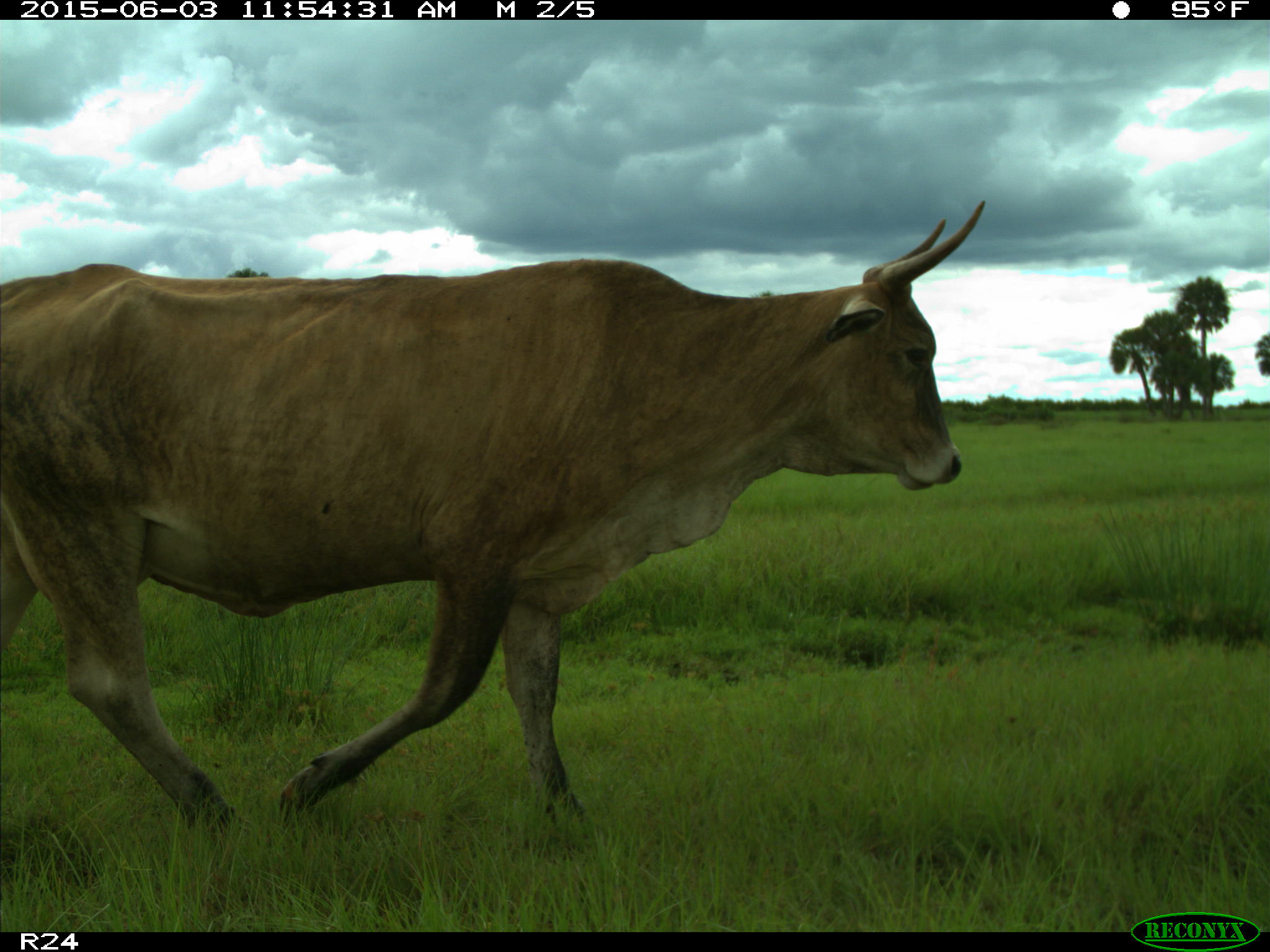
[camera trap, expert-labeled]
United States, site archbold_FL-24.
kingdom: Animalia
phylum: Chordata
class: Mammalia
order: Artiodactyla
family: Bovidae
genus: Bos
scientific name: Bos taurus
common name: domestic cow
Bos taurus (domestic cow).